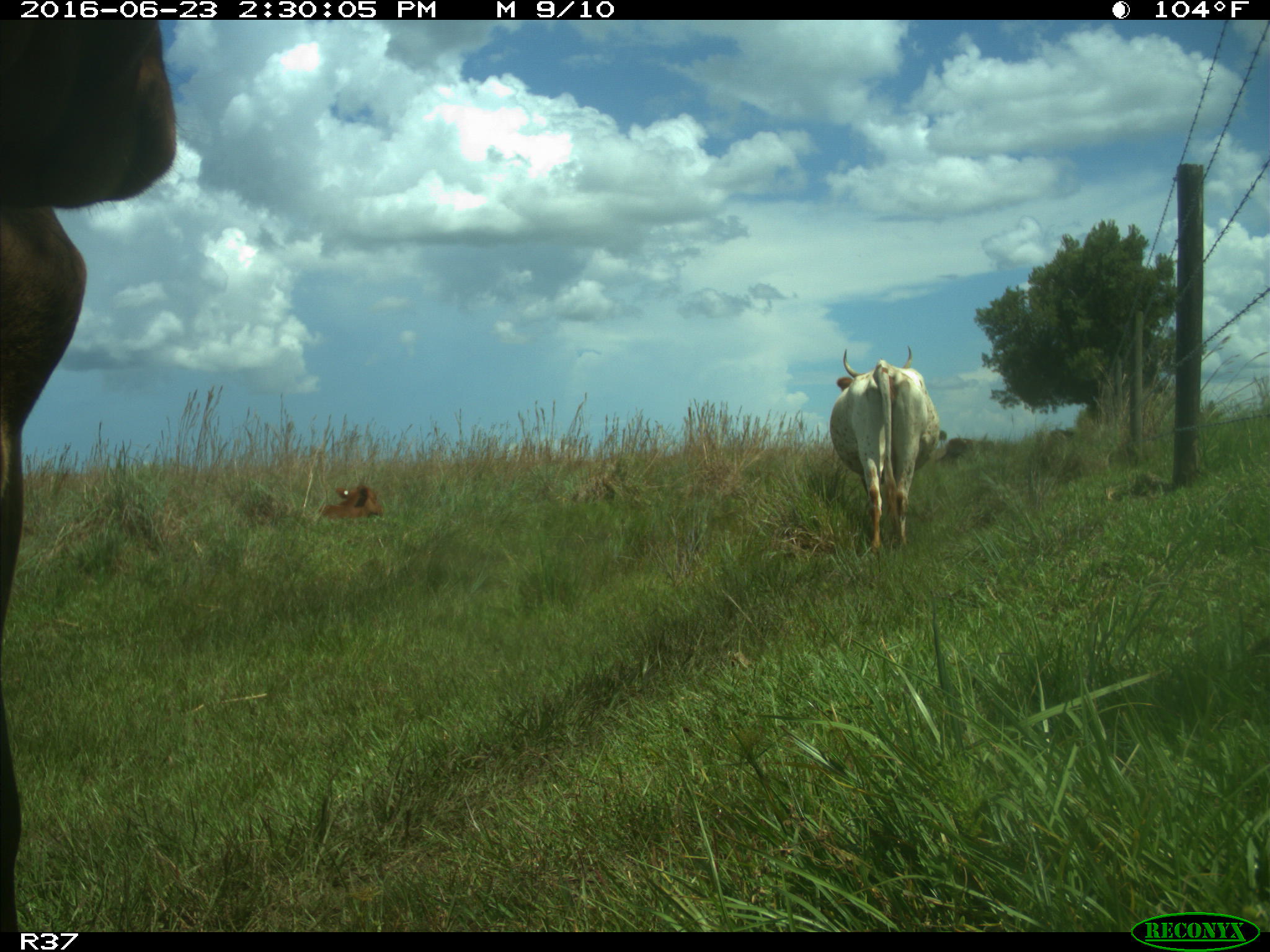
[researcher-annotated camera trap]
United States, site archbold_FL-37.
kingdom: Animalia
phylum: Chordata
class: Mammalia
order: Artiodactyla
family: Bovidae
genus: Bos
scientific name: Bos taurus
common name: domestic cow